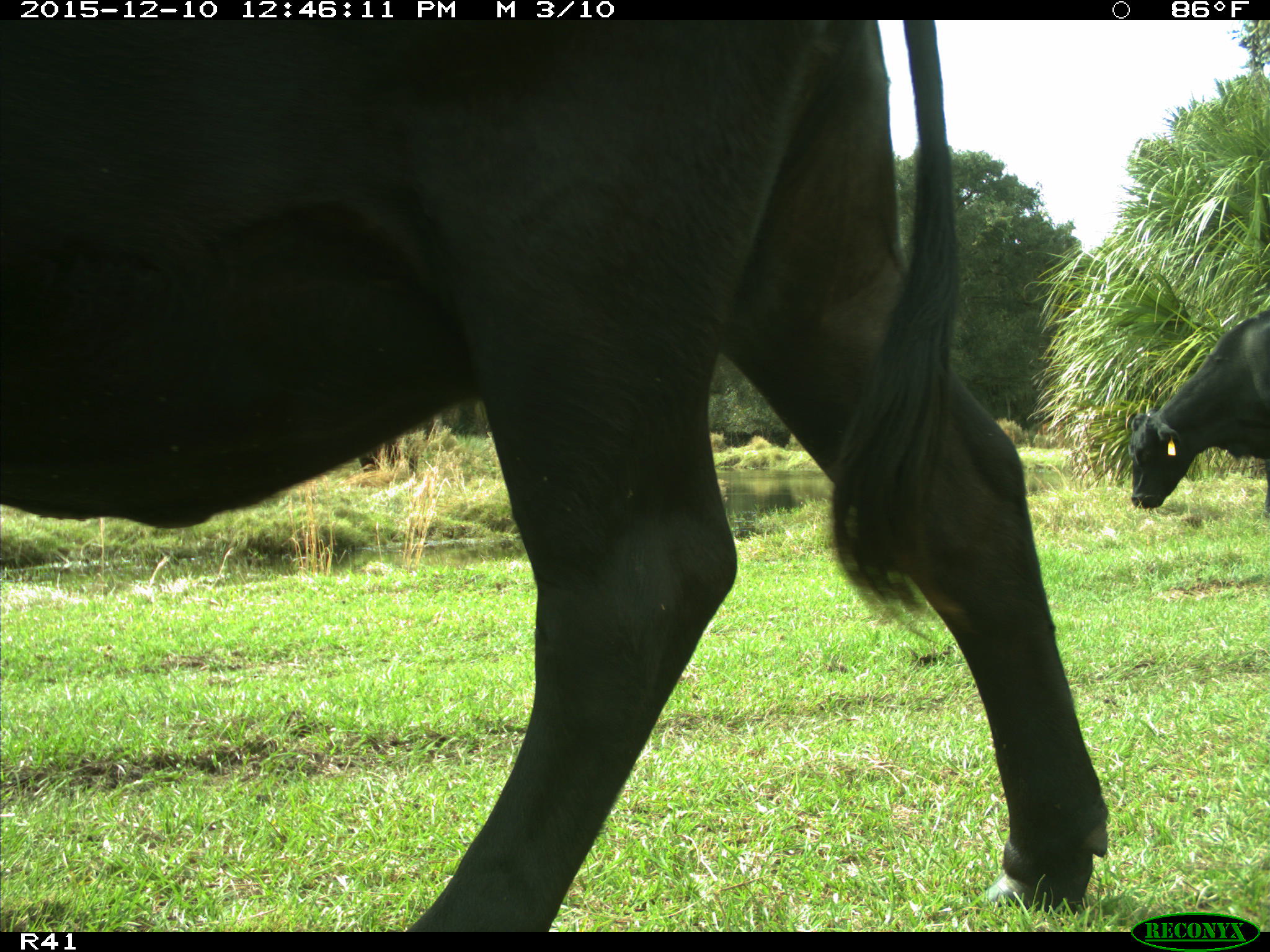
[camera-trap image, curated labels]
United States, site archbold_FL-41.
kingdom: Animalia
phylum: Chordata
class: Mammalia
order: Artiodactyla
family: Bovidae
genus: Bos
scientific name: Bos taurus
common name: domestic cow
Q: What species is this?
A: Bos taurus (domestic cow).